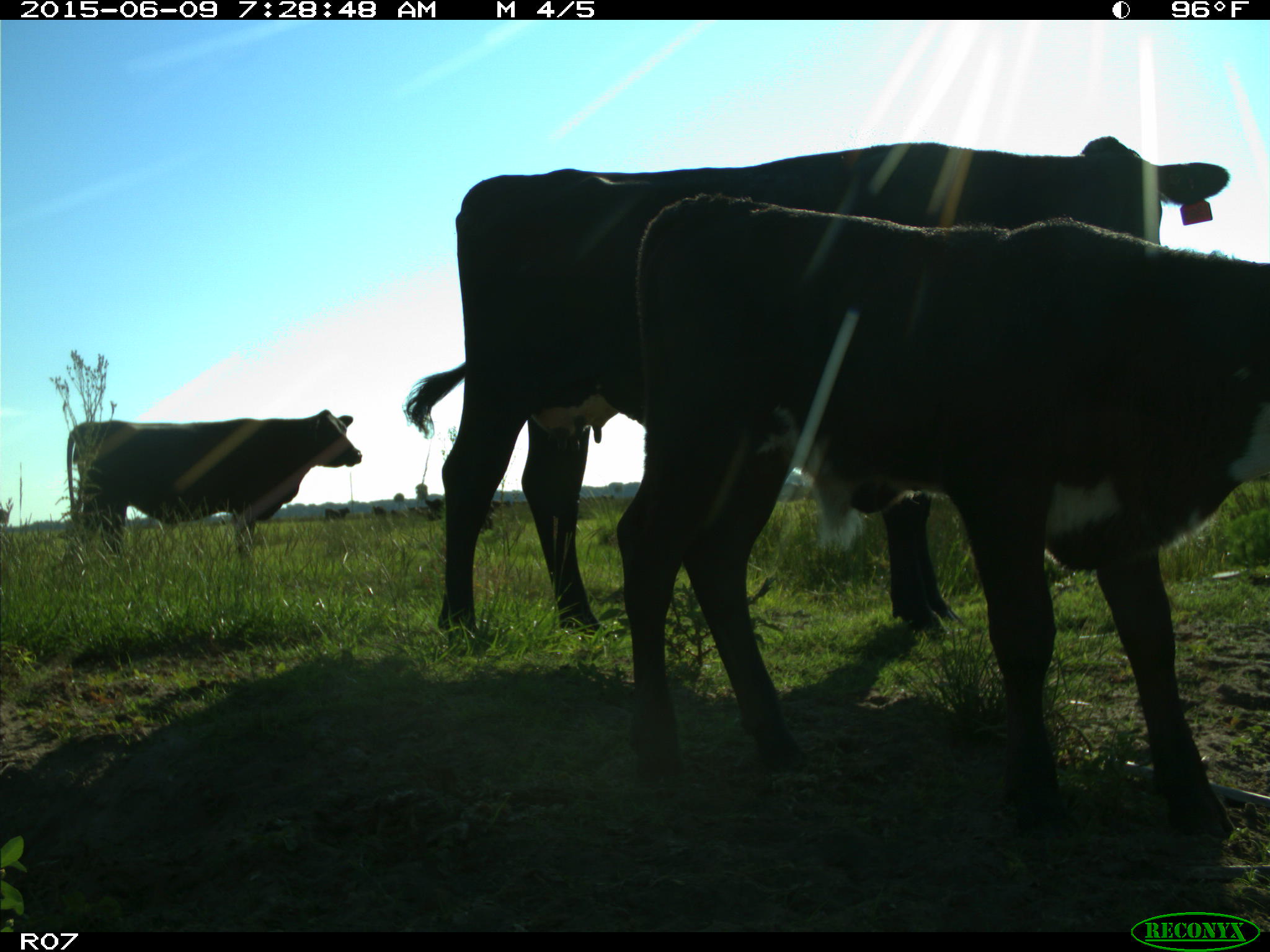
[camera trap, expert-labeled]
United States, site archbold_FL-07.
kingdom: Animalia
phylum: Chordata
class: Mammalia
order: Artiodactyla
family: Bovidae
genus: Bos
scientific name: Bos taurus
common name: domestic cow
Bos taurus (domestic cow).